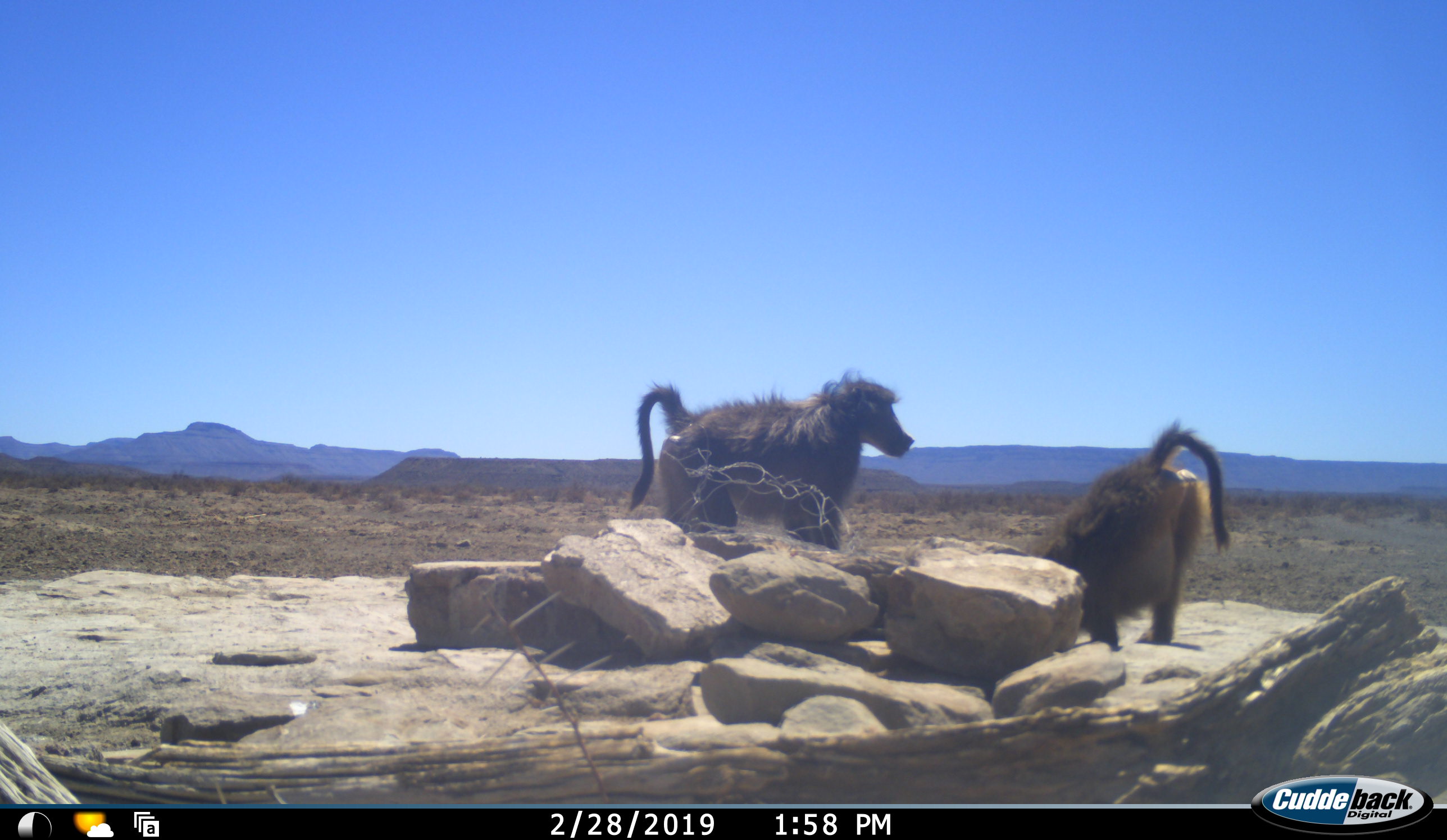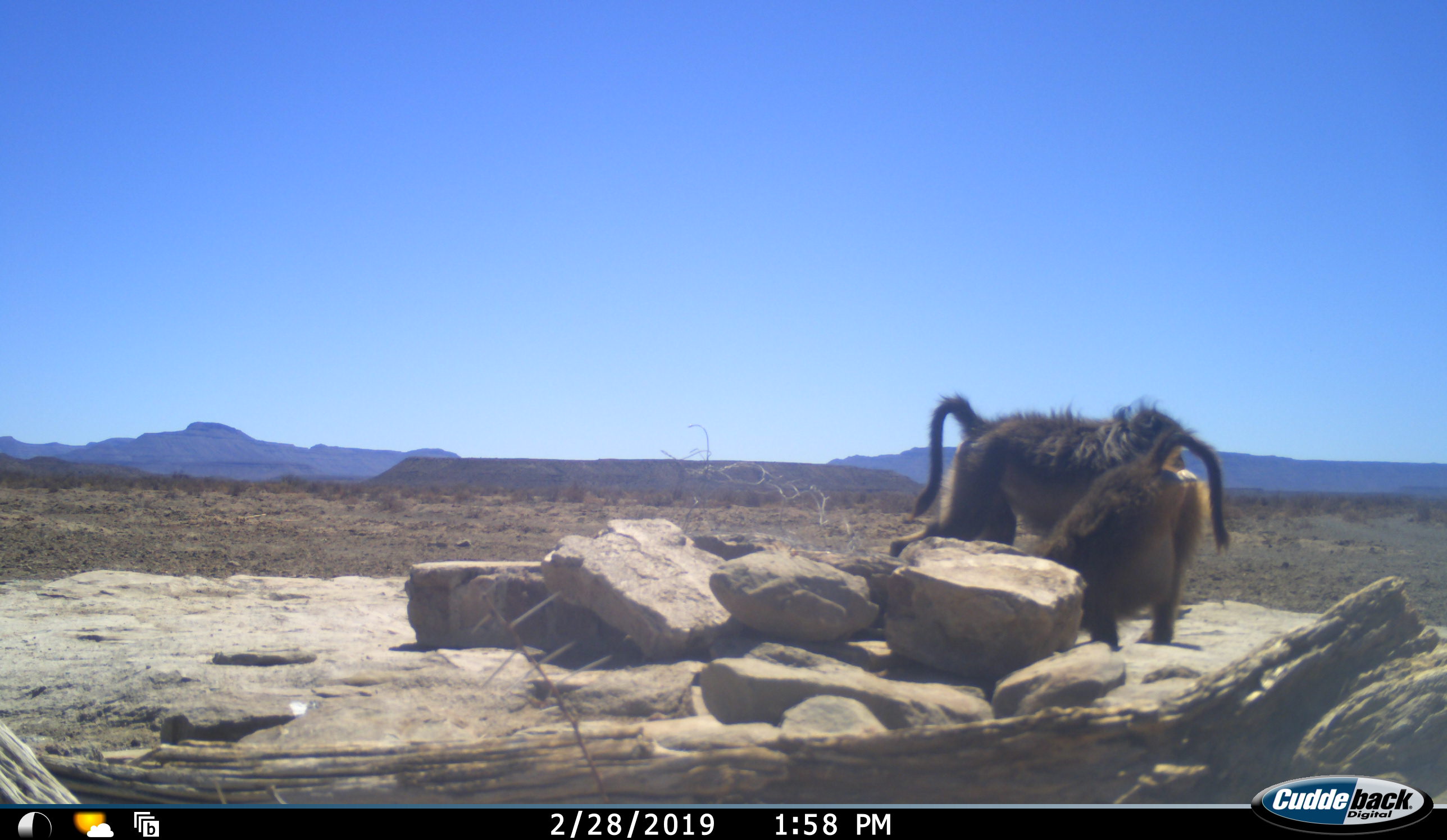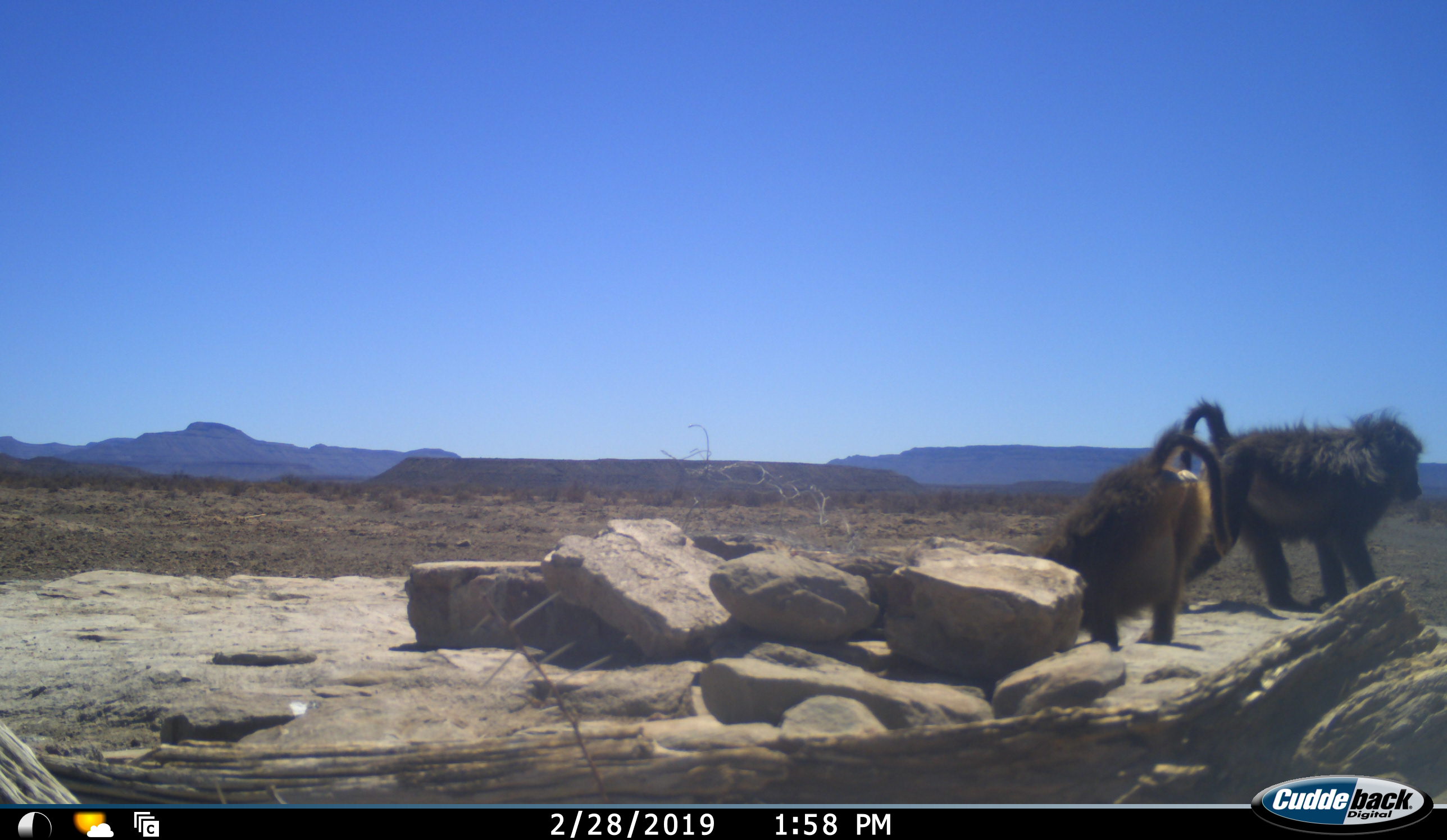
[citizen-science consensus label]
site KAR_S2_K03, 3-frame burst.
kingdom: Animalia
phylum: Chordata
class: Mammalia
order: Primates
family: Cercopithecidae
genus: Papio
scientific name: Papio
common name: baboon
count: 2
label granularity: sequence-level